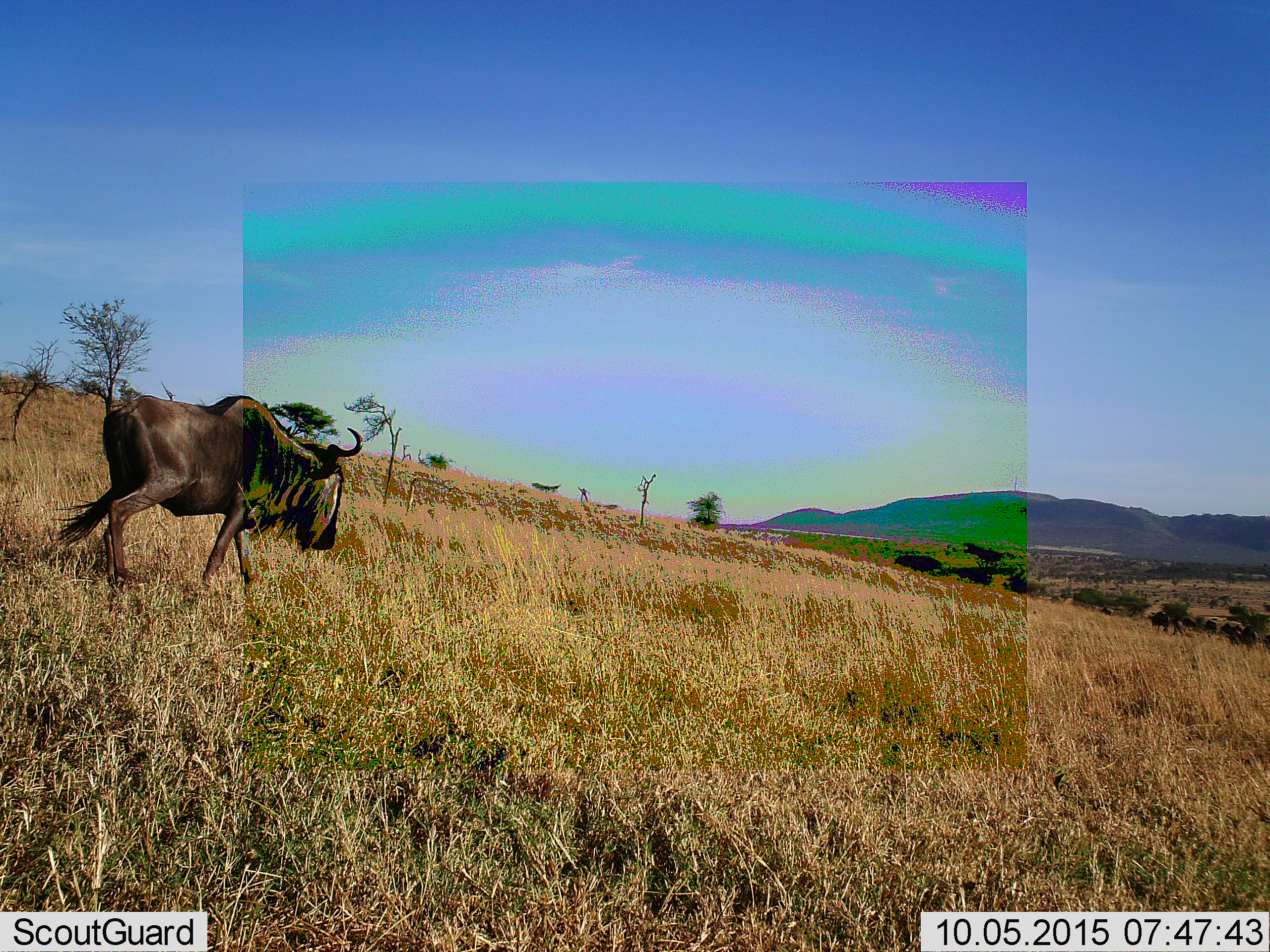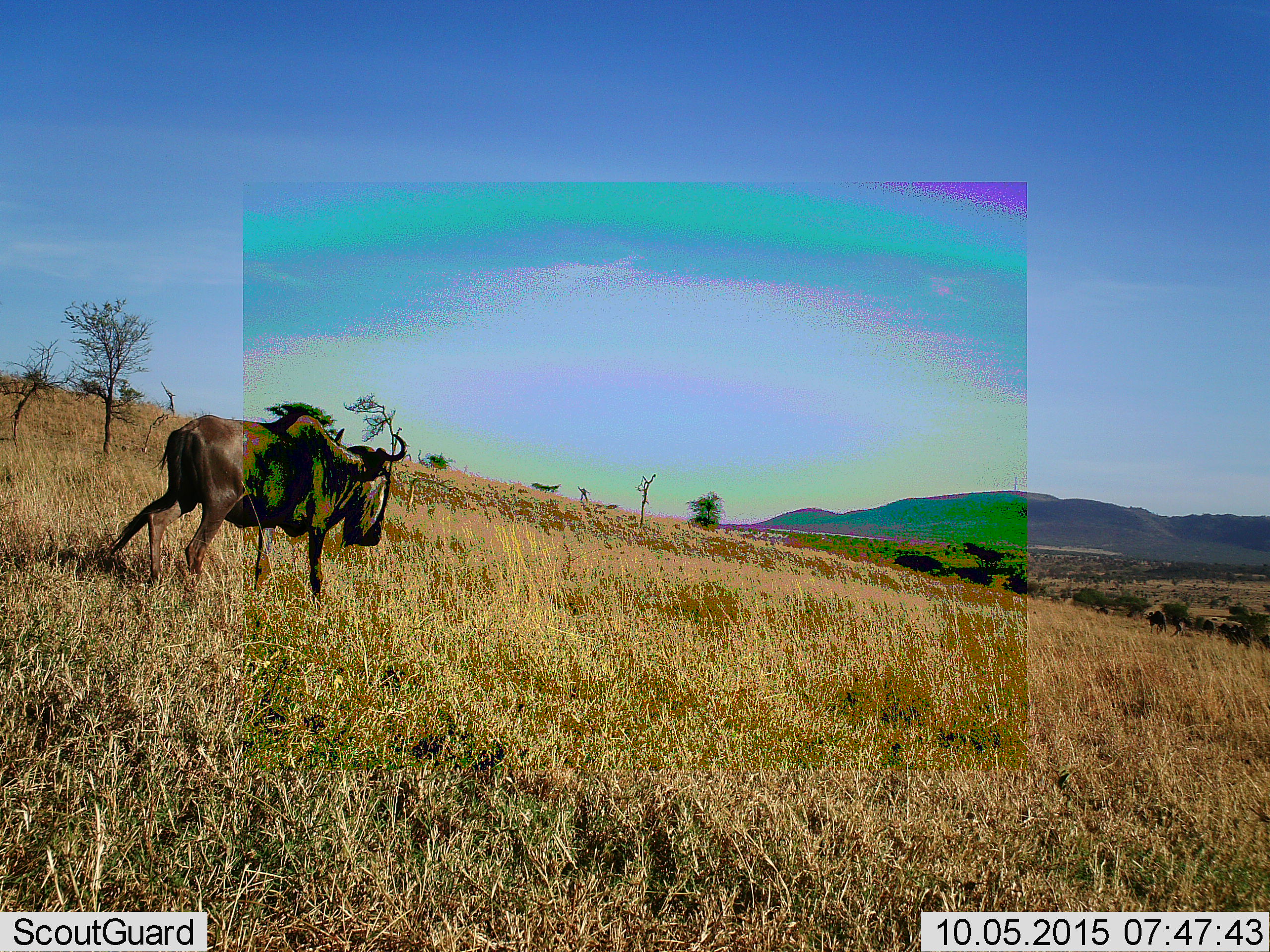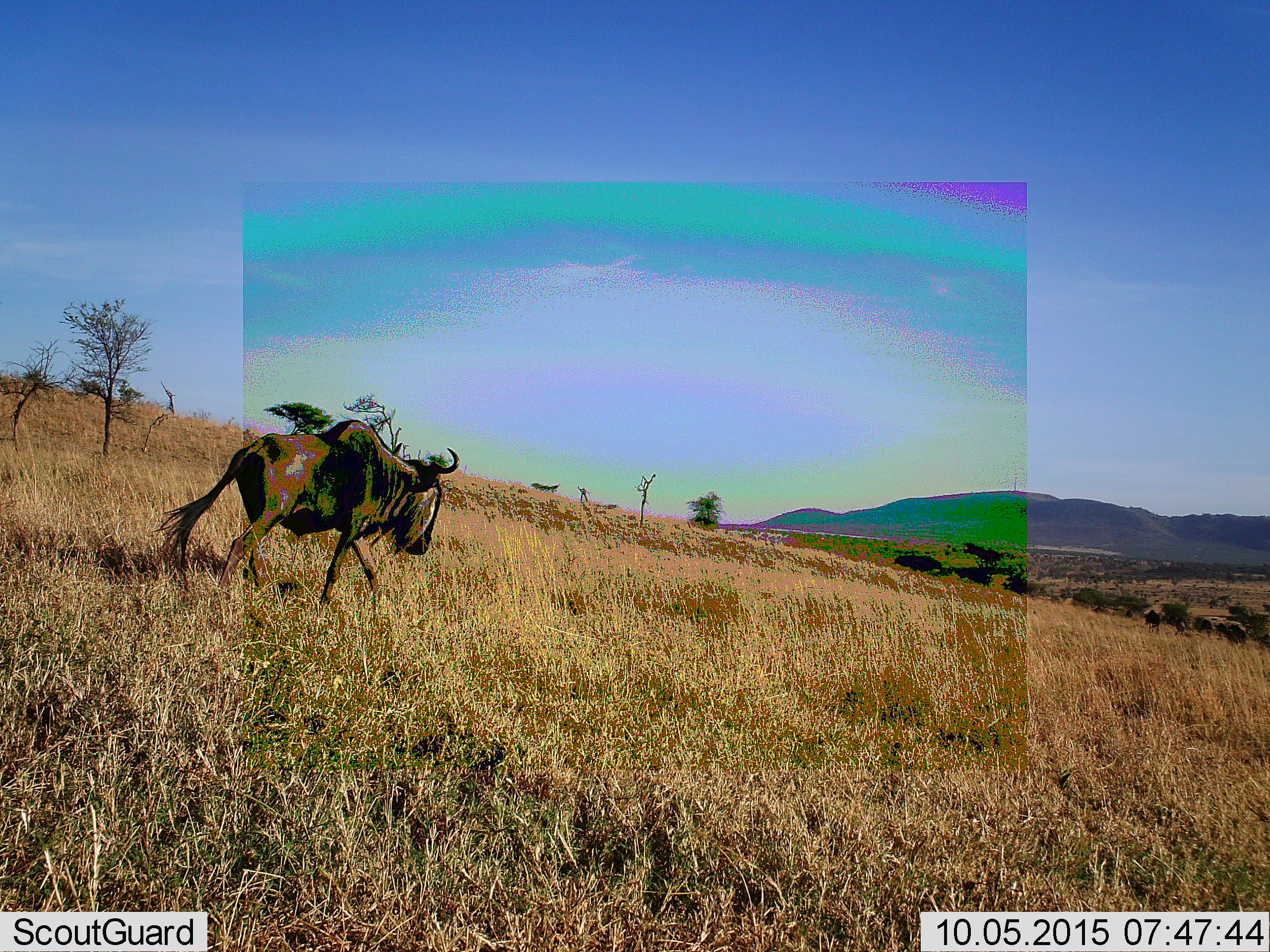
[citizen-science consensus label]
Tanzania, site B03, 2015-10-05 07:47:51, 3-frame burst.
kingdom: Animalia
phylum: Chordata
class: Mammalia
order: Artiodactyla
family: Bovidae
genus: Connochaetes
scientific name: Connochaetes taurinus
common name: blue wildebeest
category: wildebeest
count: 1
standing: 12%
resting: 6%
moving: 100%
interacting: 0%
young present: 0%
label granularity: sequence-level